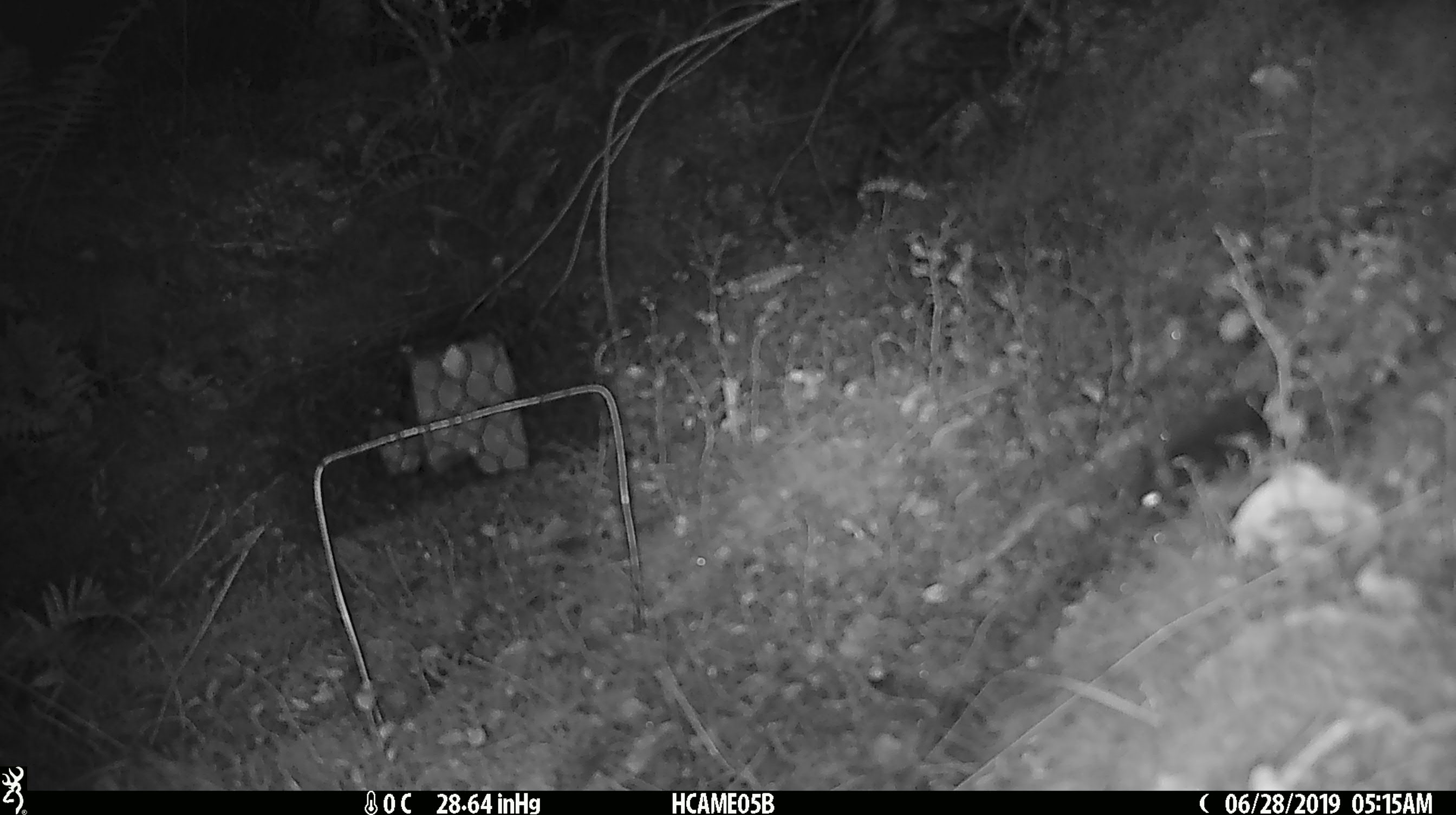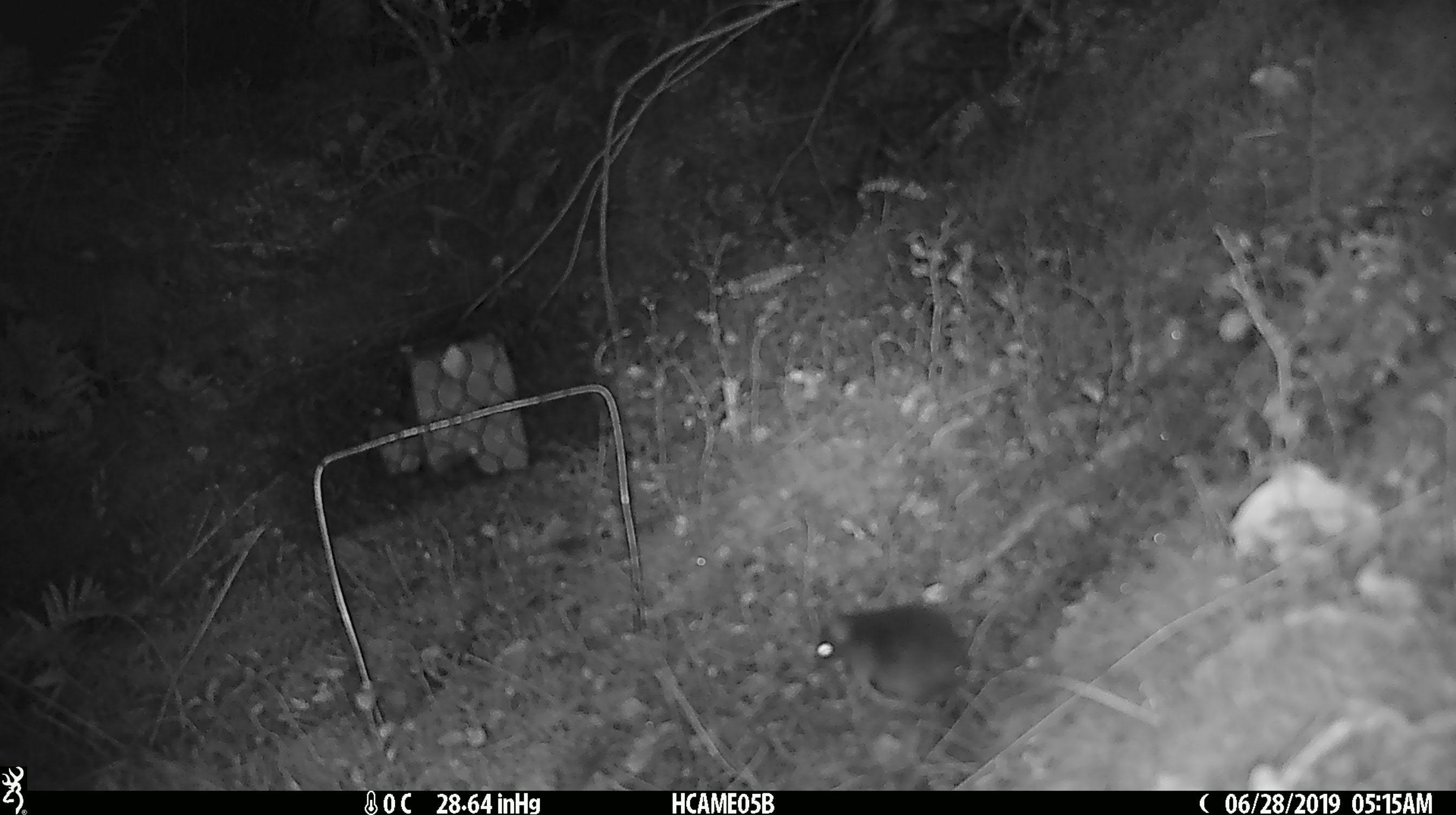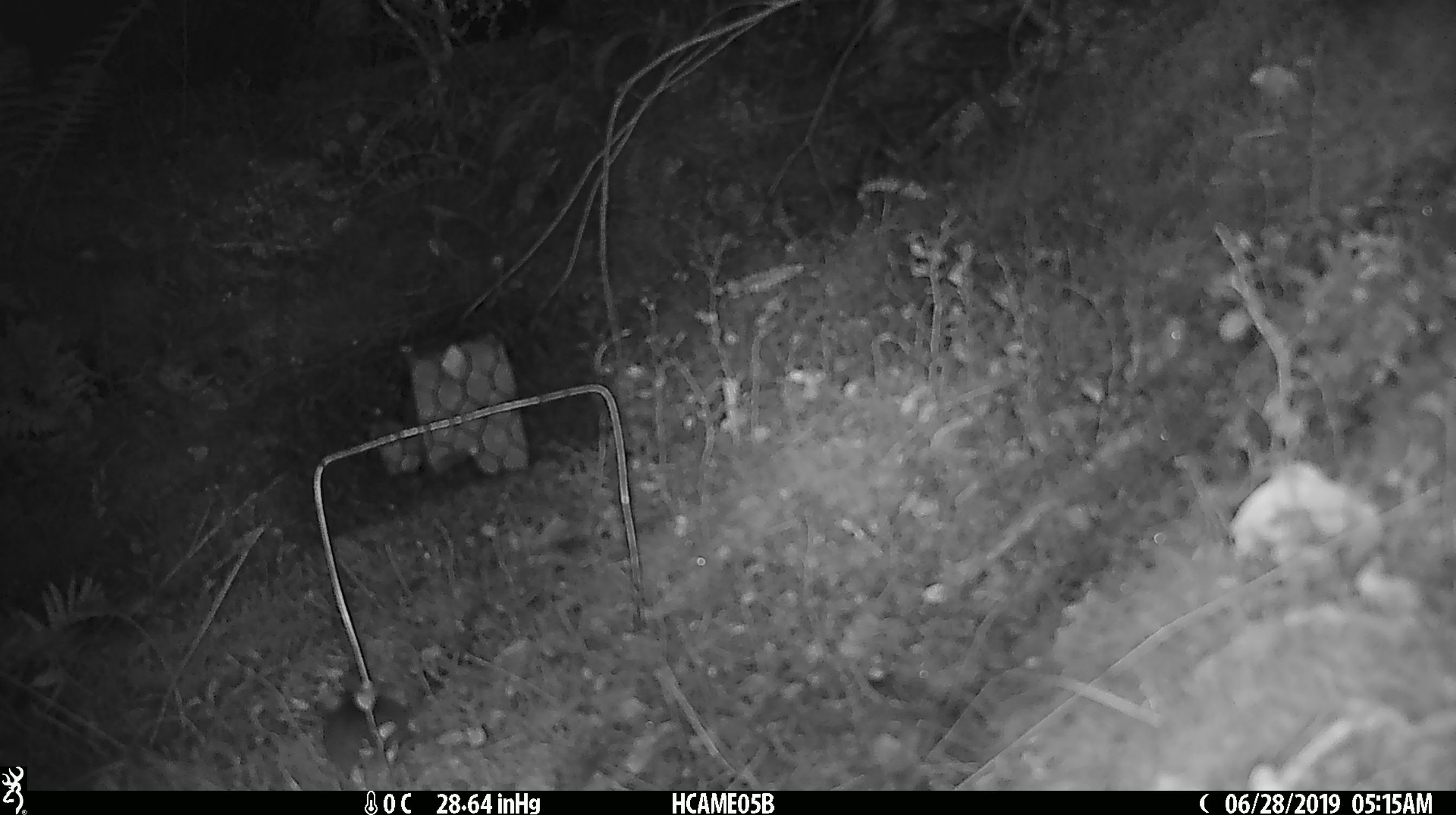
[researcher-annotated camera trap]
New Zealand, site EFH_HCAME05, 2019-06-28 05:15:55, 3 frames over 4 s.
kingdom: Animalia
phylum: Chordata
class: Mammalia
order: Rodentia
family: Muridae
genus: Mus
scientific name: Mus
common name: mouse